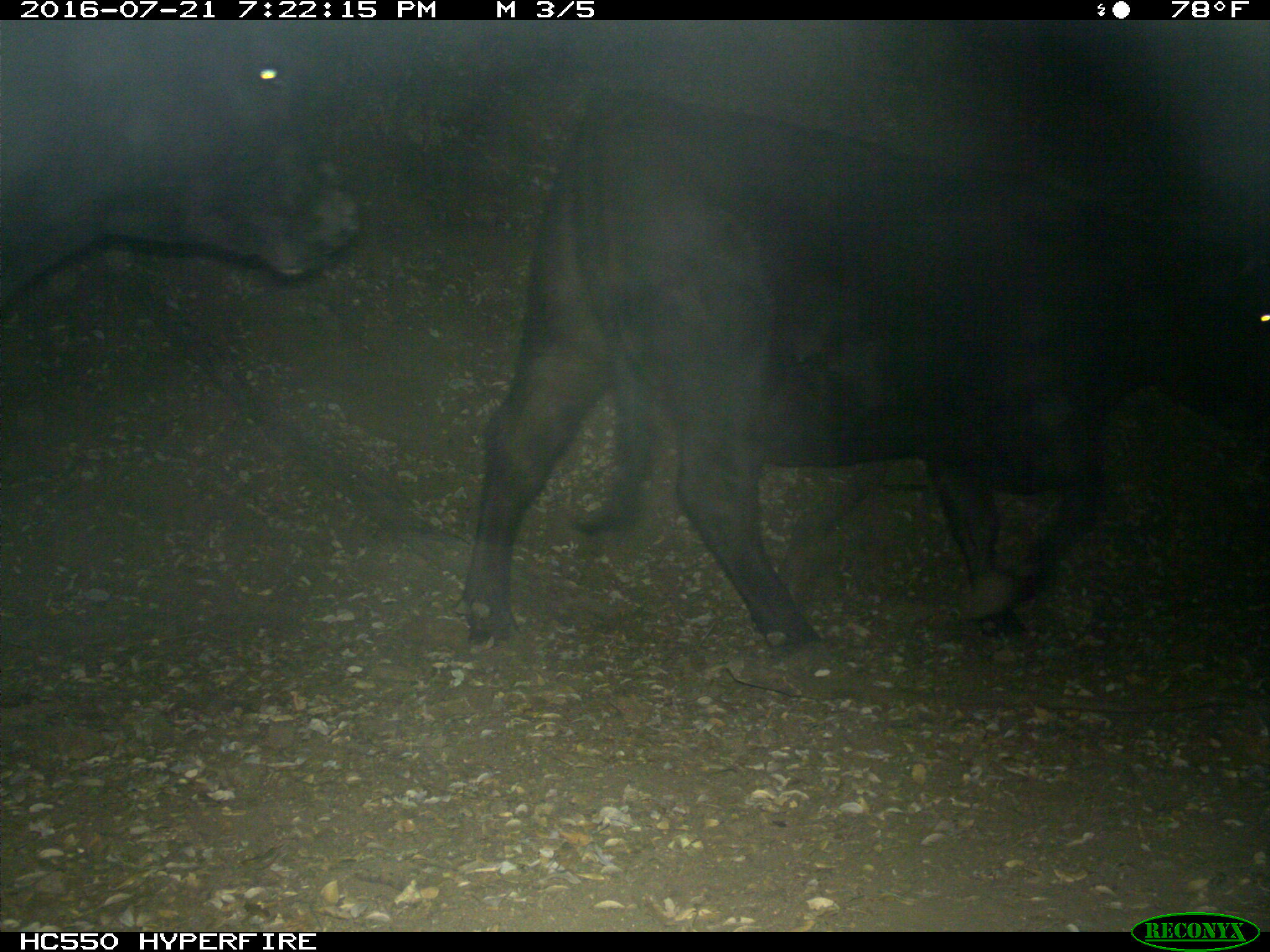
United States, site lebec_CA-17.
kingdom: Animalia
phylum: Chordata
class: Mammalia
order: Artiodactyla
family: Bovidae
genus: Bos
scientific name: Bos taurus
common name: domestic cow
Bos taurus (domestic cow).